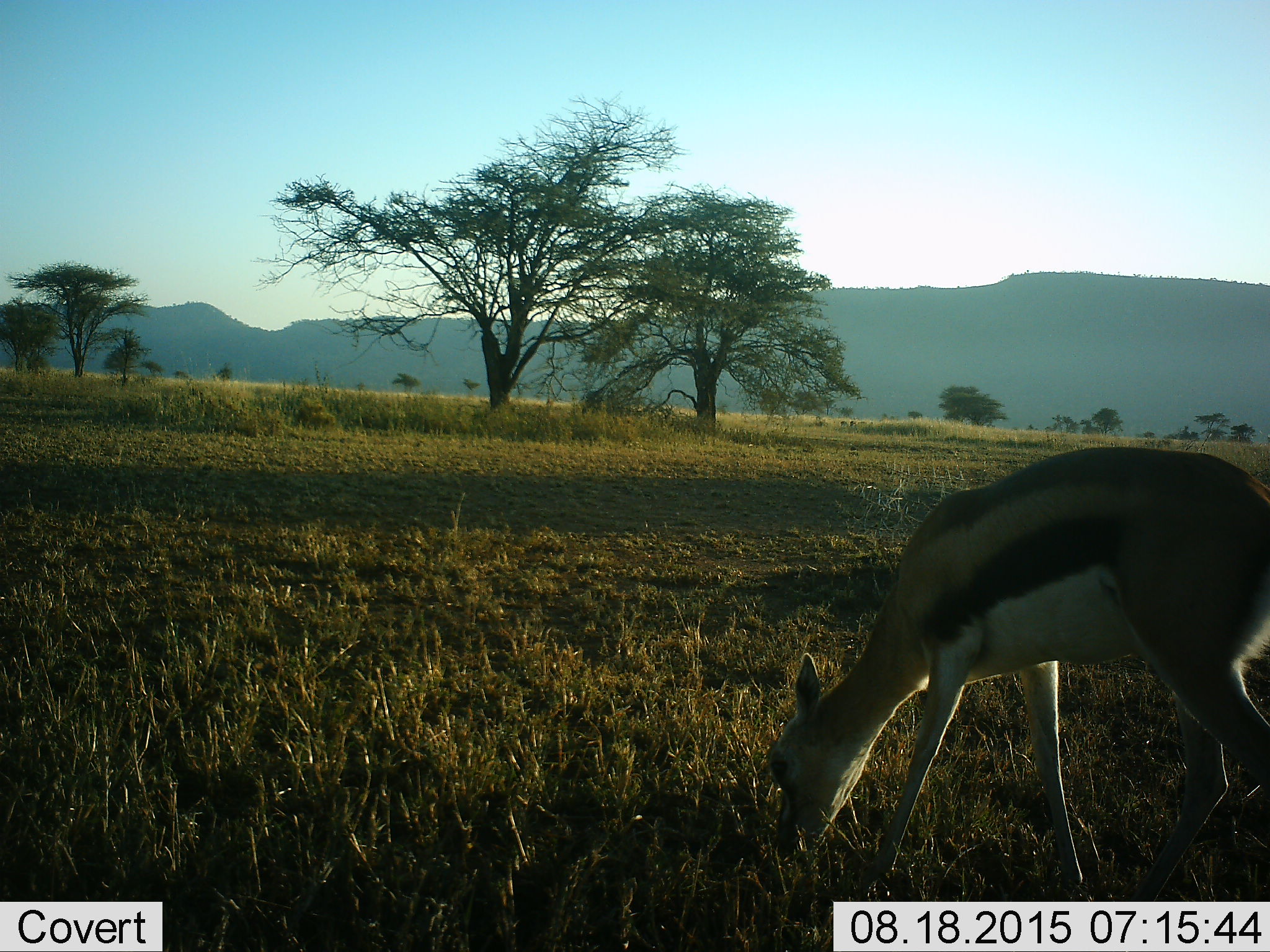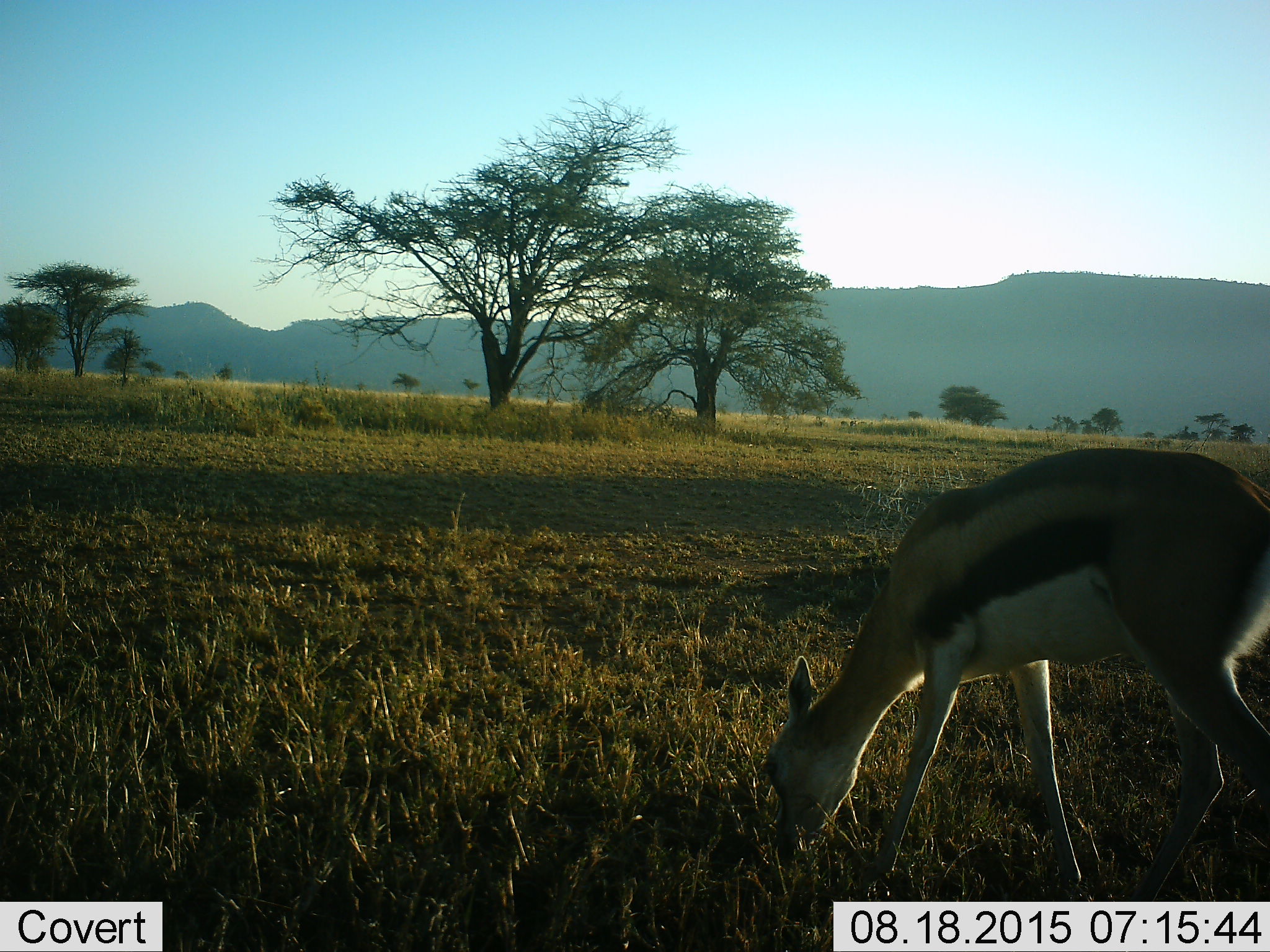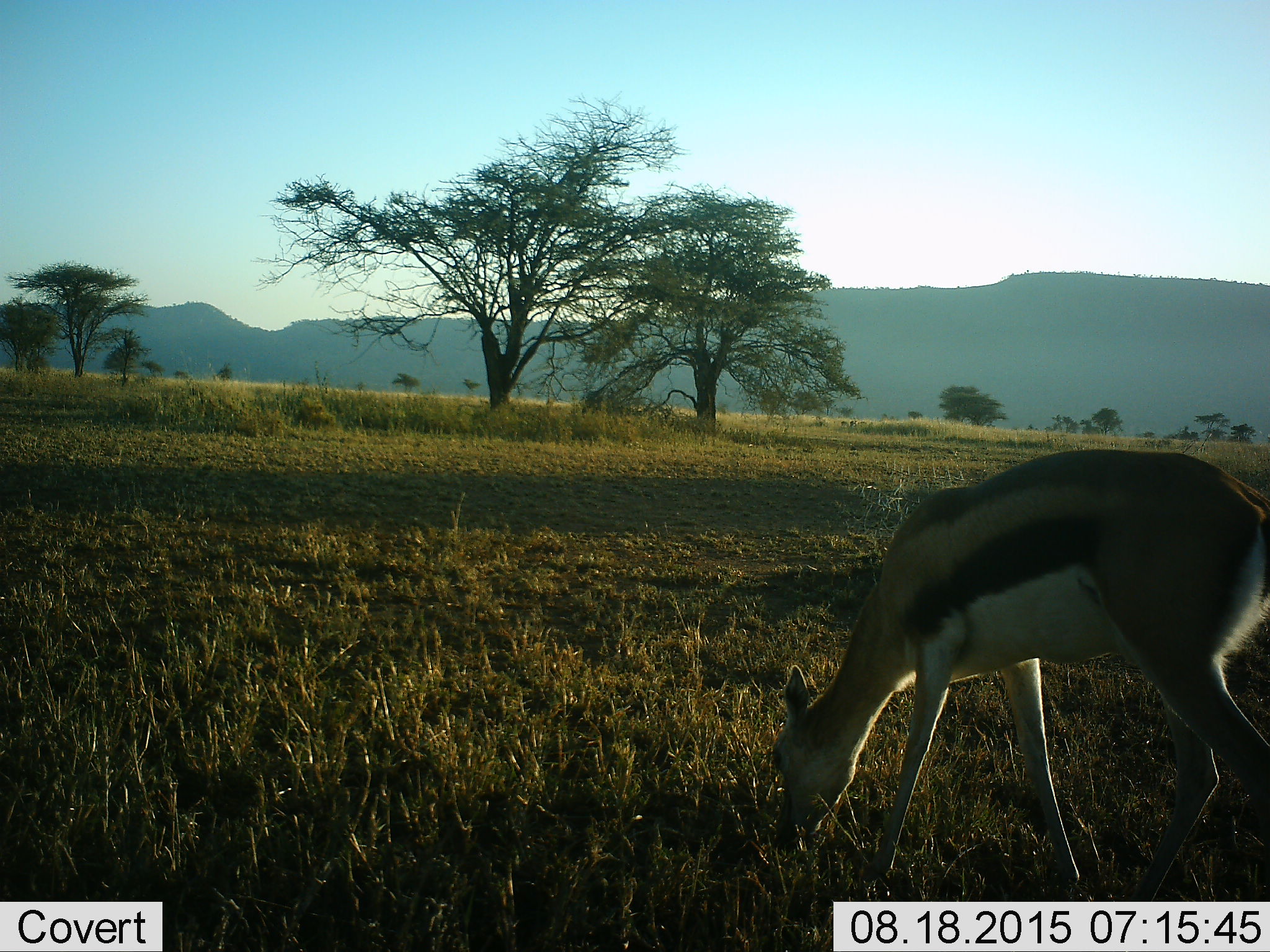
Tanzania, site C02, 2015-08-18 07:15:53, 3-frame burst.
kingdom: Animalia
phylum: Chordata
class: Mammalia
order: Artiodactyla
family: Bovidae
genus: Eudorcas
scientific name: Eudorcas thomsonii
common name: thomson's gazelle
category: gazellethomsons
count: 1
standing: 11%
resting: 0%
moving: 11%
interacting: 0%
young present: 0%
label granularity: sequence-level